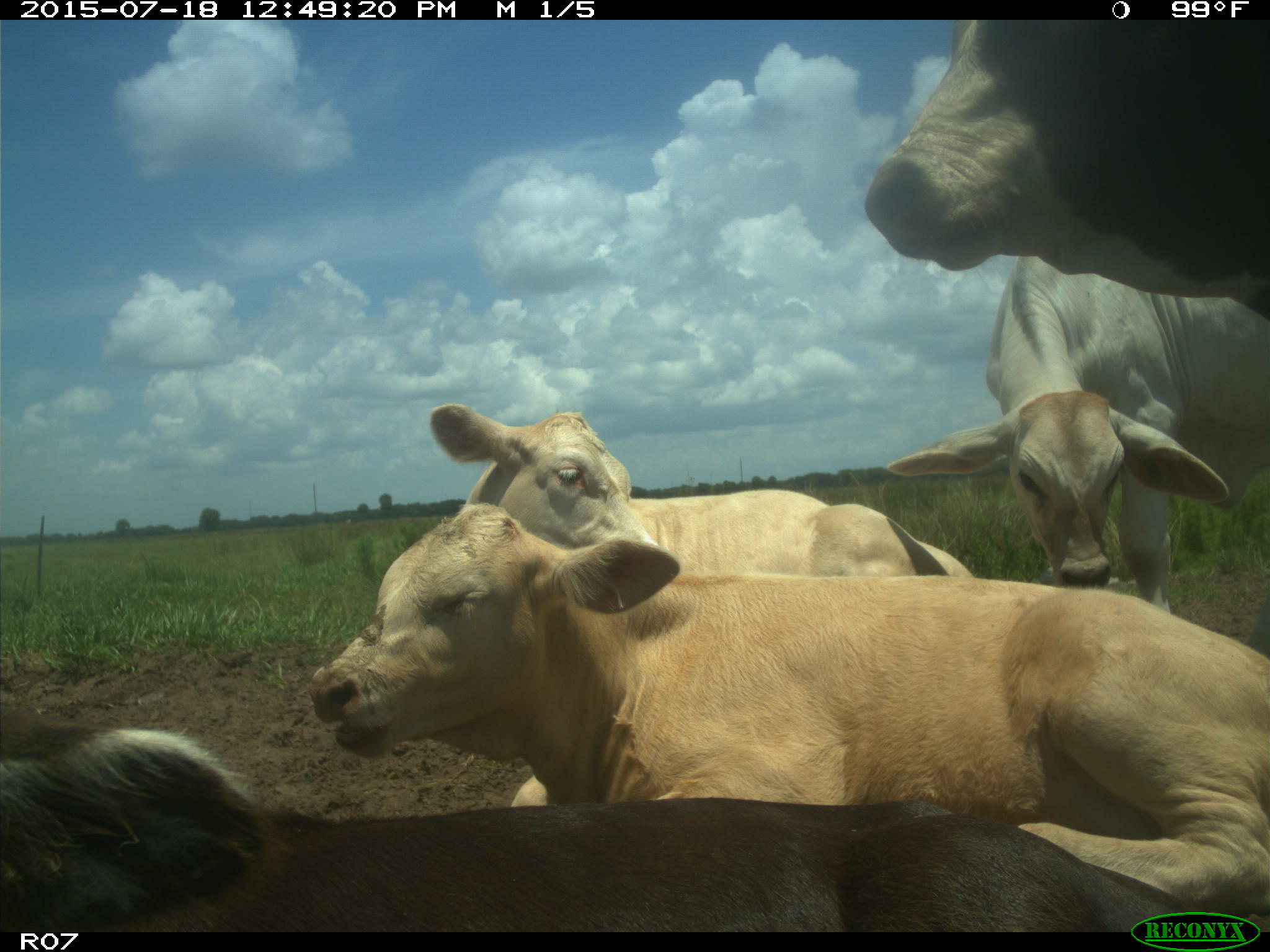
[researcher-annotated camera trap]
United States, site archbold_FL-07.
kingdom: Animalia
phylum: Chordata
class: Mammalia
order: Artiodactyla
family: Bovidae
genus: Bos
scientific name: Bos taurus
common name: domestic cow